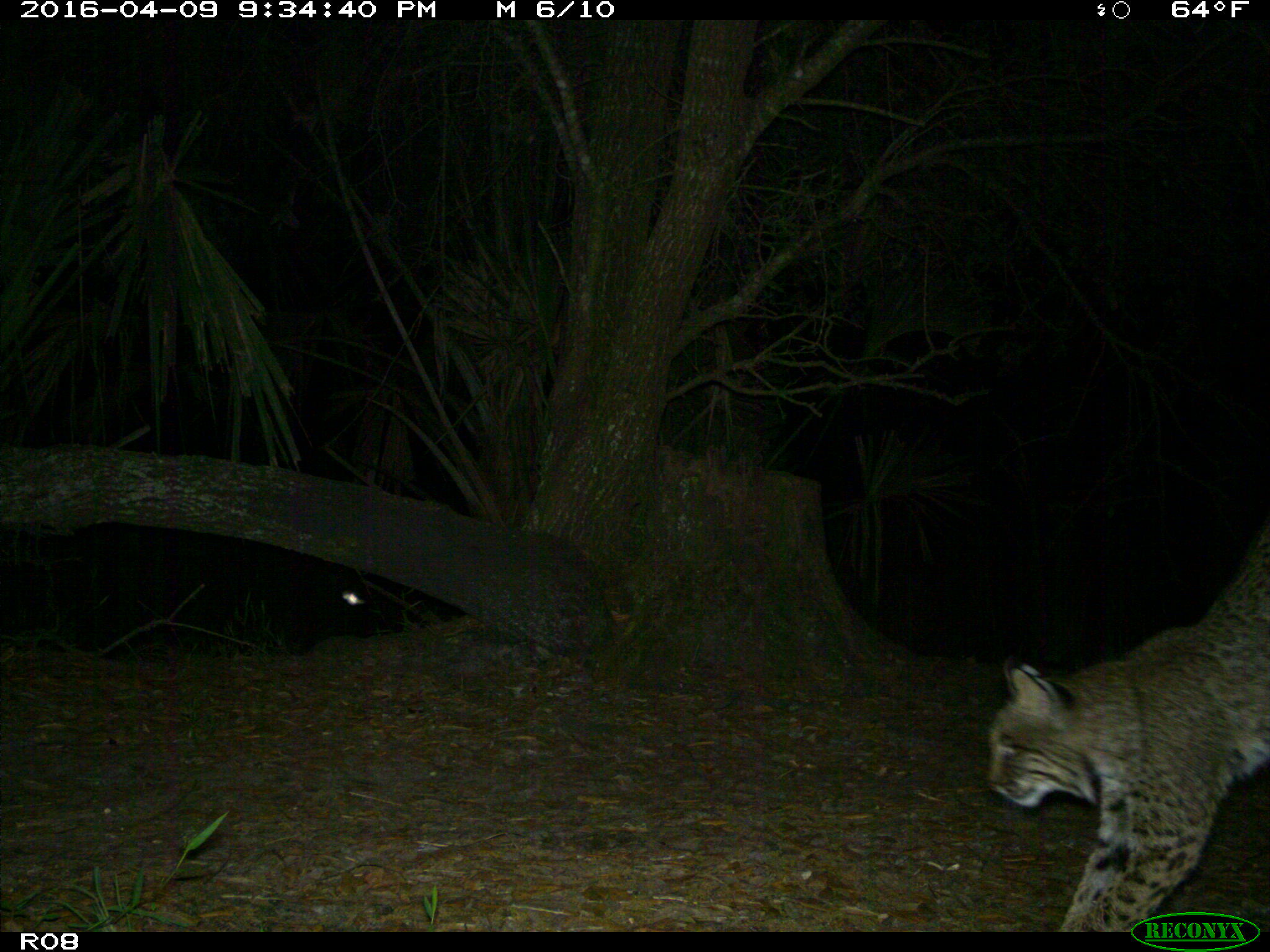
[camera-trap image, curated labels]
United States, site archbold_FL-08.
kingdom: Animalia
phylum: Chordata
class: Mammalia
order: Carnivora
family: Felidae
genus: Lynx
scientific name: Lynx rufus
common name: bobcat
Lynx rufus (bobcat).